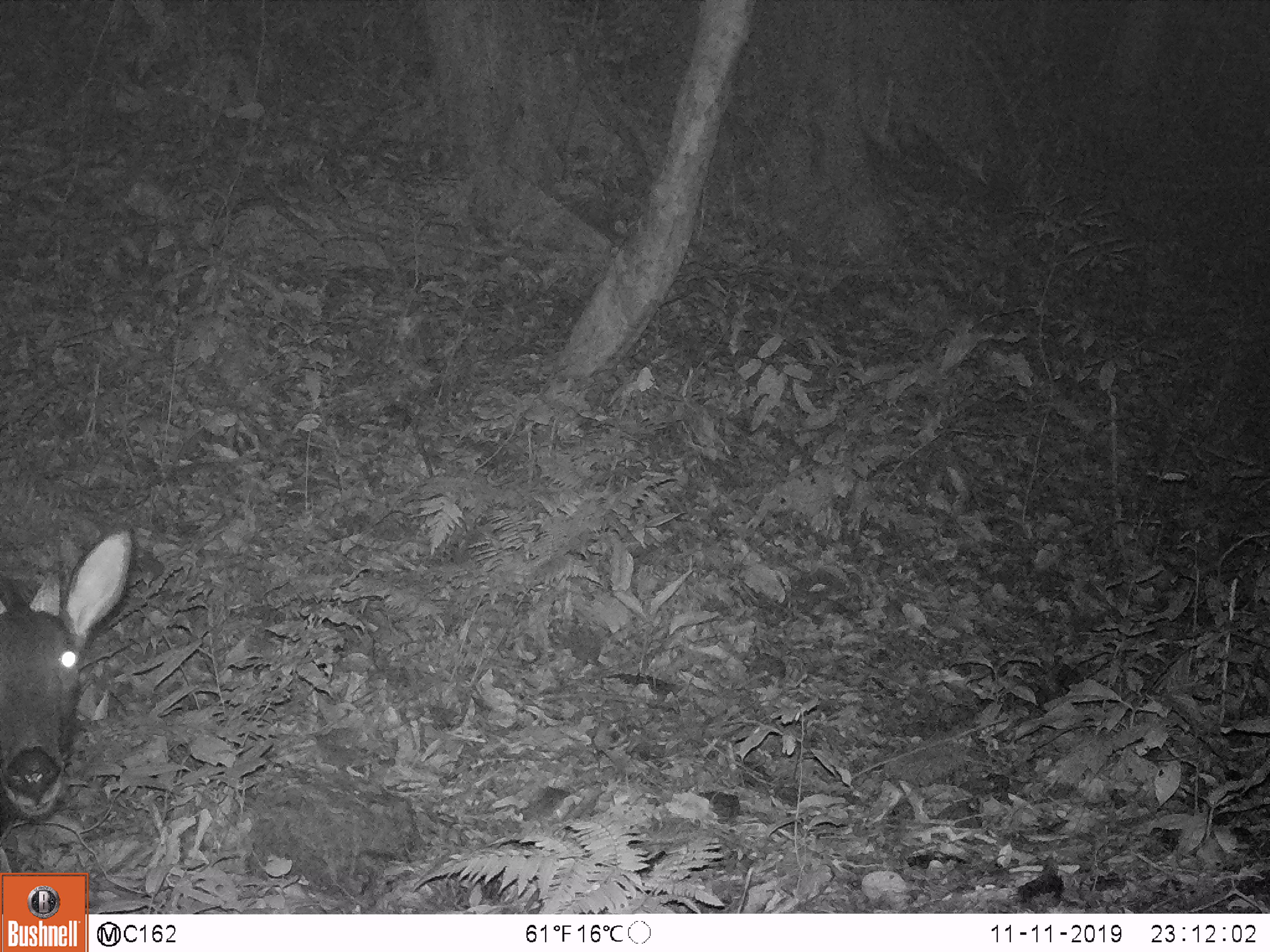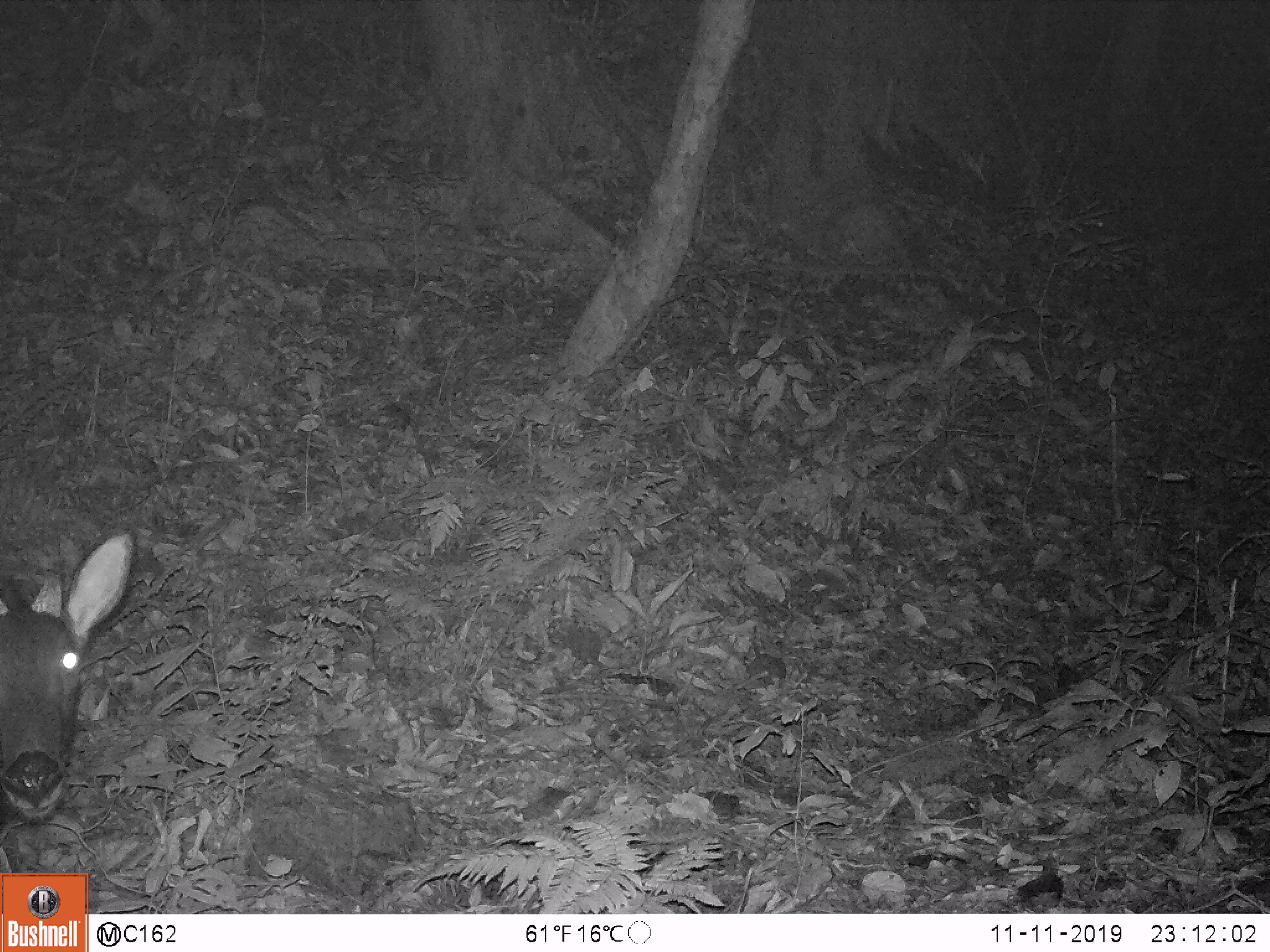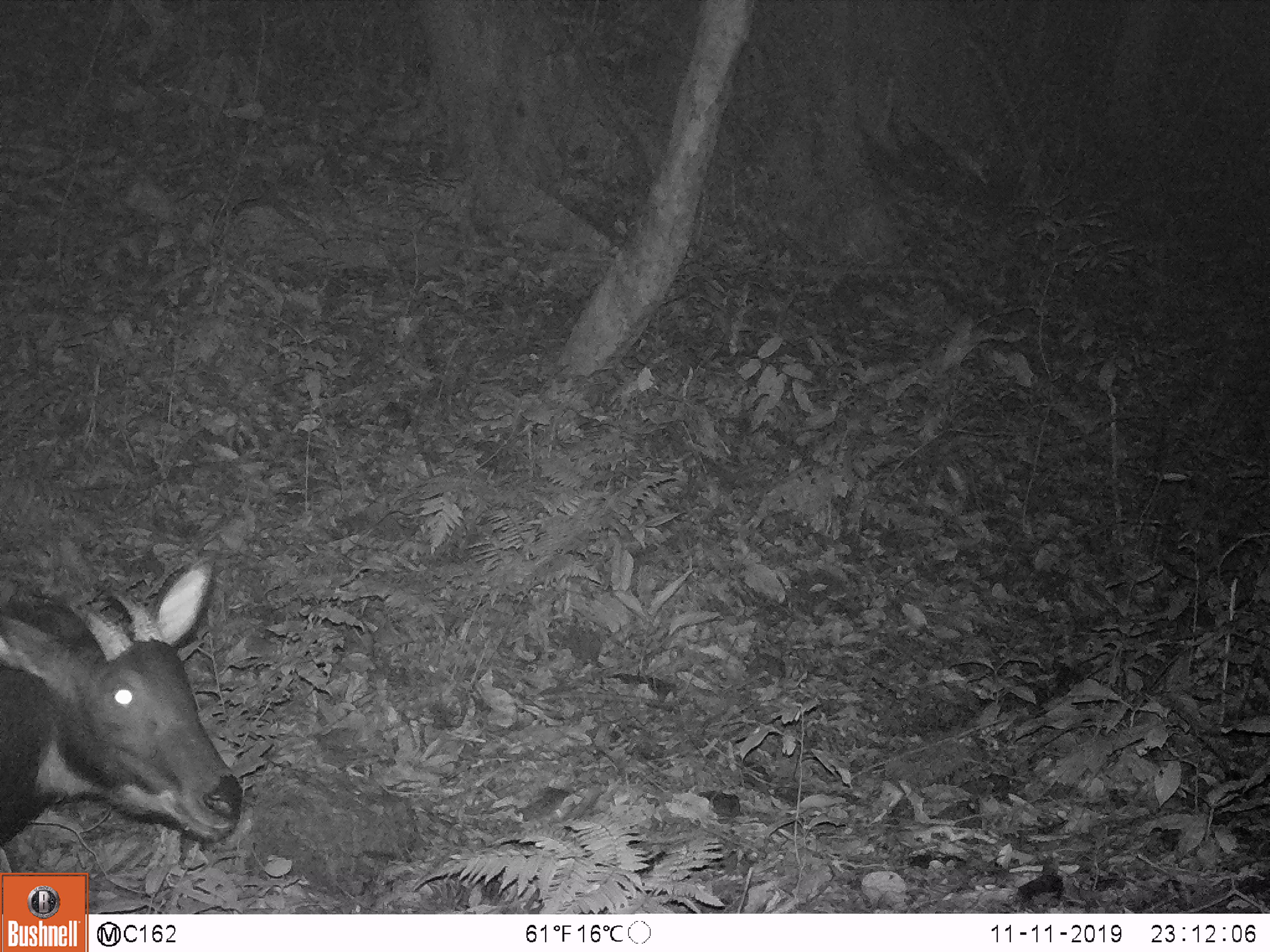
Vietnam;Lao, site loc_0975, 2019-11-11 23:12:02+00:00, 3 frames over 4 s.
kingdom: Animalia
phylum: Chordata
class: Mammalia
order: Artiodactyla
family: Bovidae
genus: Capricornis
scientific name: Capricornis sumatraensis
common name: chinese serow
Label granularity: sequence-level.